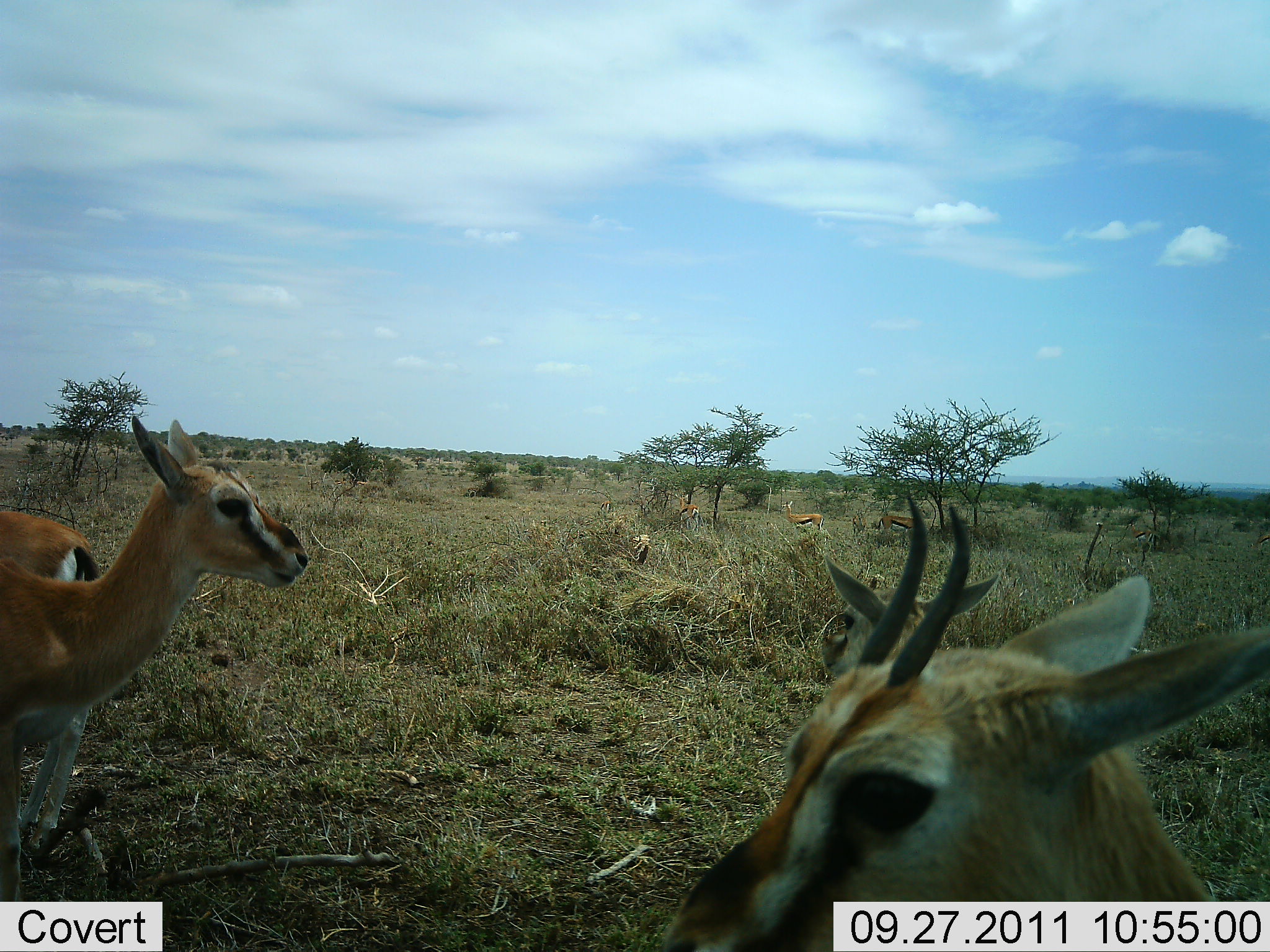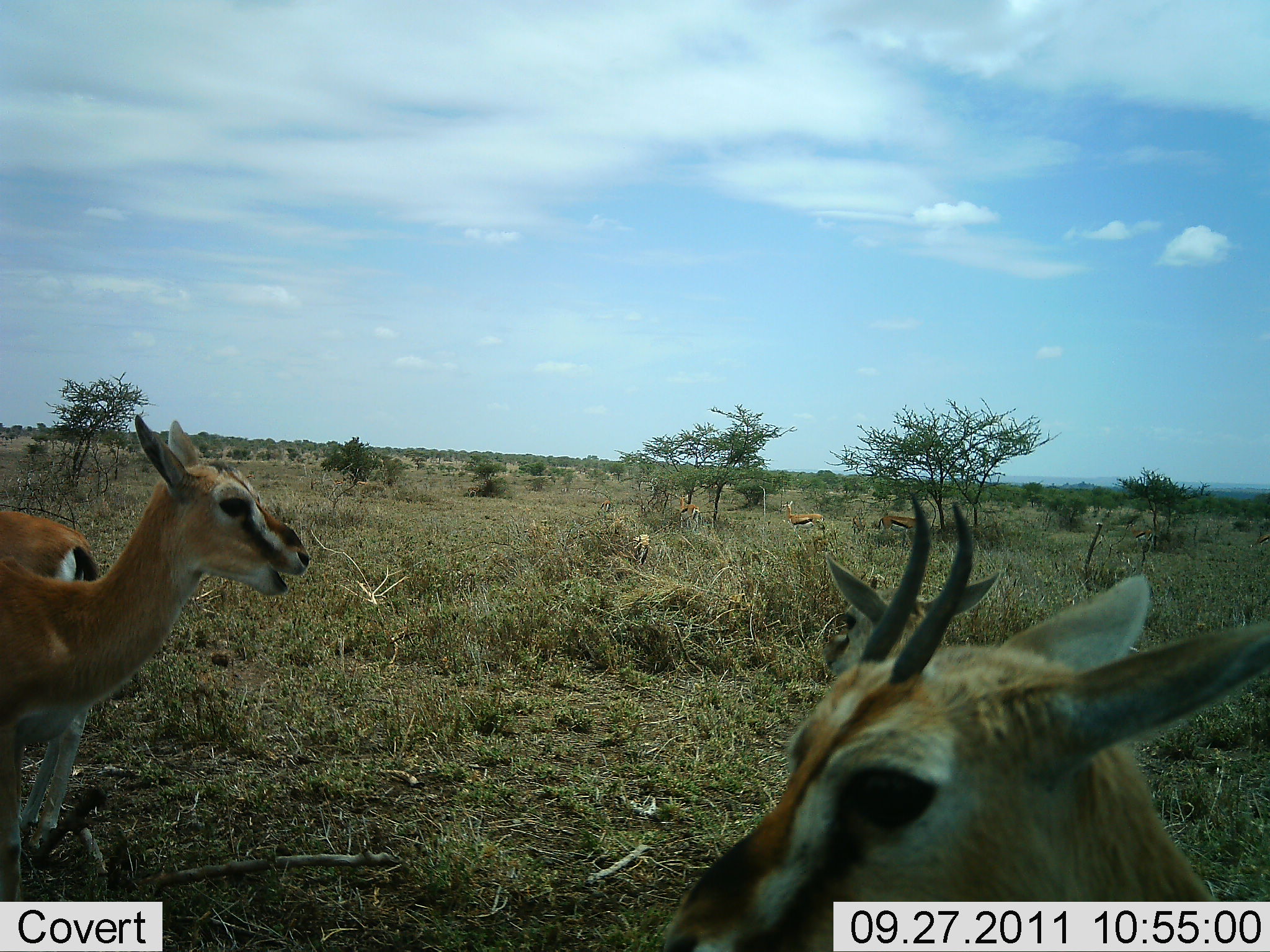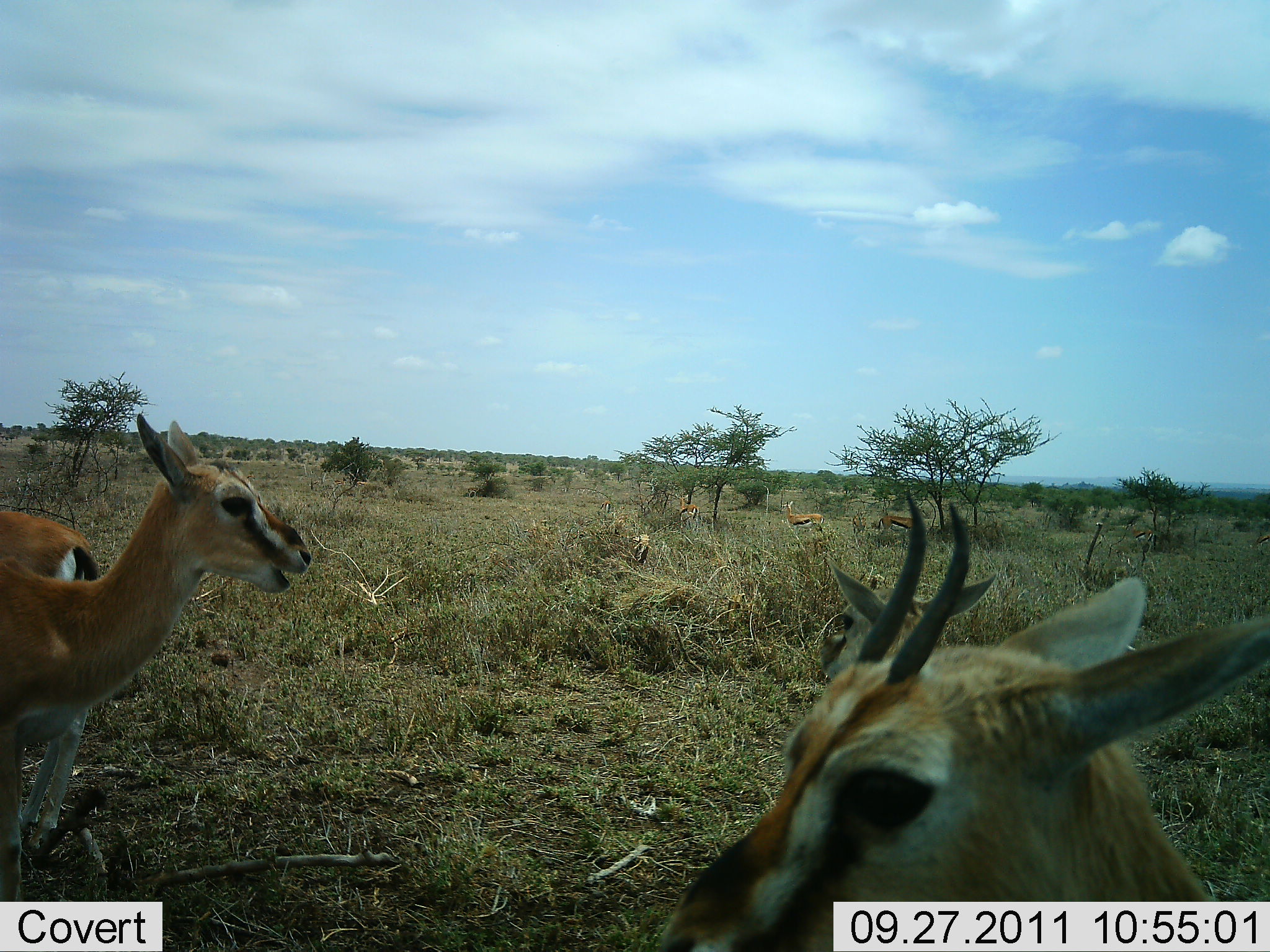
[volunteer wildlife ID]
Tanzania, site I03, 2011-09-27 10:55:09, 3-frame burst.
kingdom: Animalia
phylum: Chordata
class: Mammalia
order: Artiodactyla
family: Bovidae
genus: Eudorcas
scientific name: Eudorcas thomsonii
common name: thomson's gazelle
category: gazellethomsons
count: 6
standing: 83%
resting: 17%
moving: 8%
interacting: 0%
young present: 8%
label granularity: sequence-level